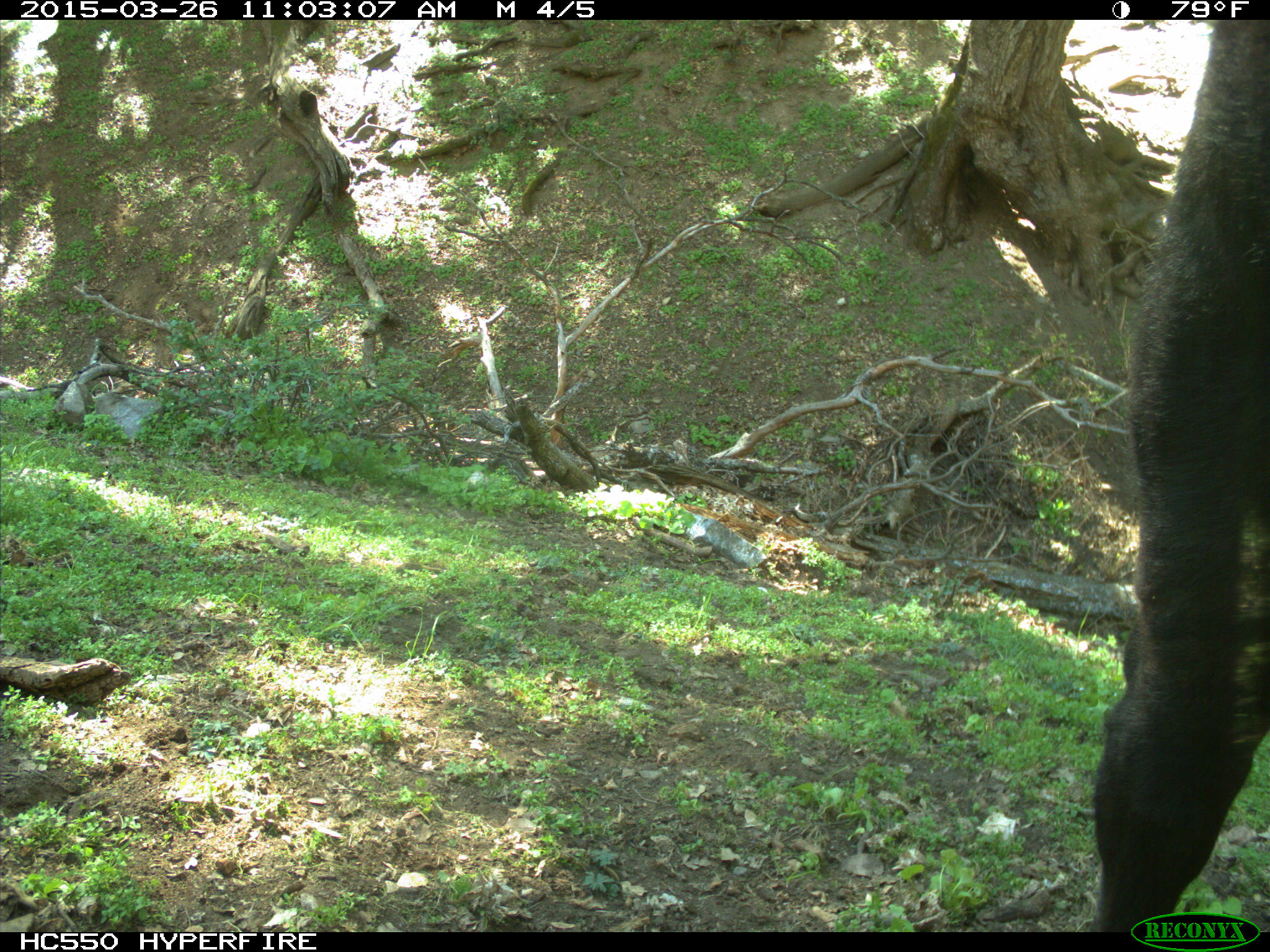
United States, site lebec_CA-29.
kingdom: Animalia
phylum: Chordata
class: Mammalia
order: Artiodactyla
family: Bovidae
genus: Bos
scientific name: Bos taurus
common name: domestic cow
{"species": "Bos taurus (domestic cow)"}